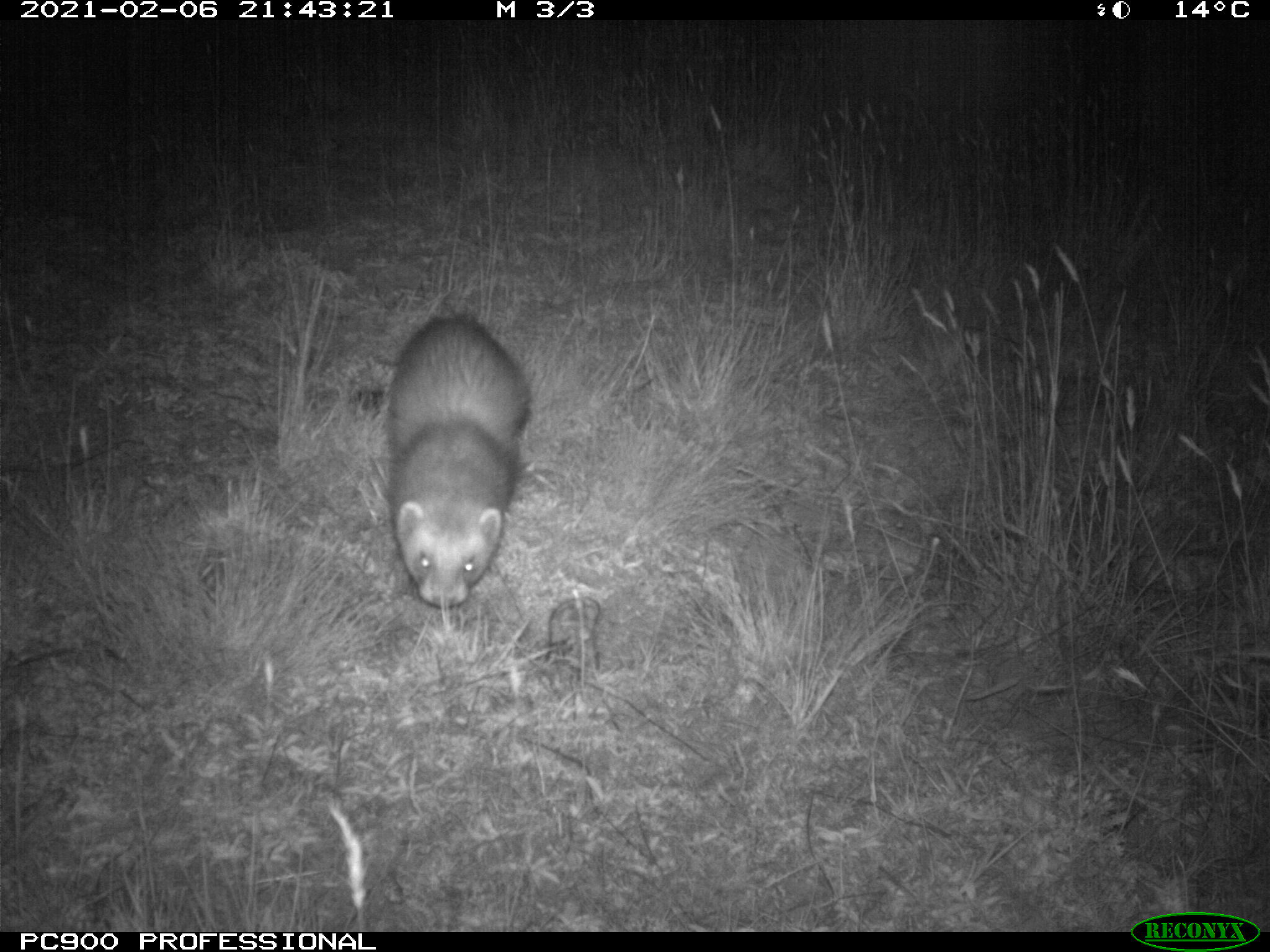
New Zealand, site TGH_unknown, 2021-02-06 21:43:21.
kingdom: Animalia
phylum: Chordata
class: Mammalia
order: Carnivora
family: Mustelidae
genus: Mustela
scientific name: Mustela furo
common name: ferret